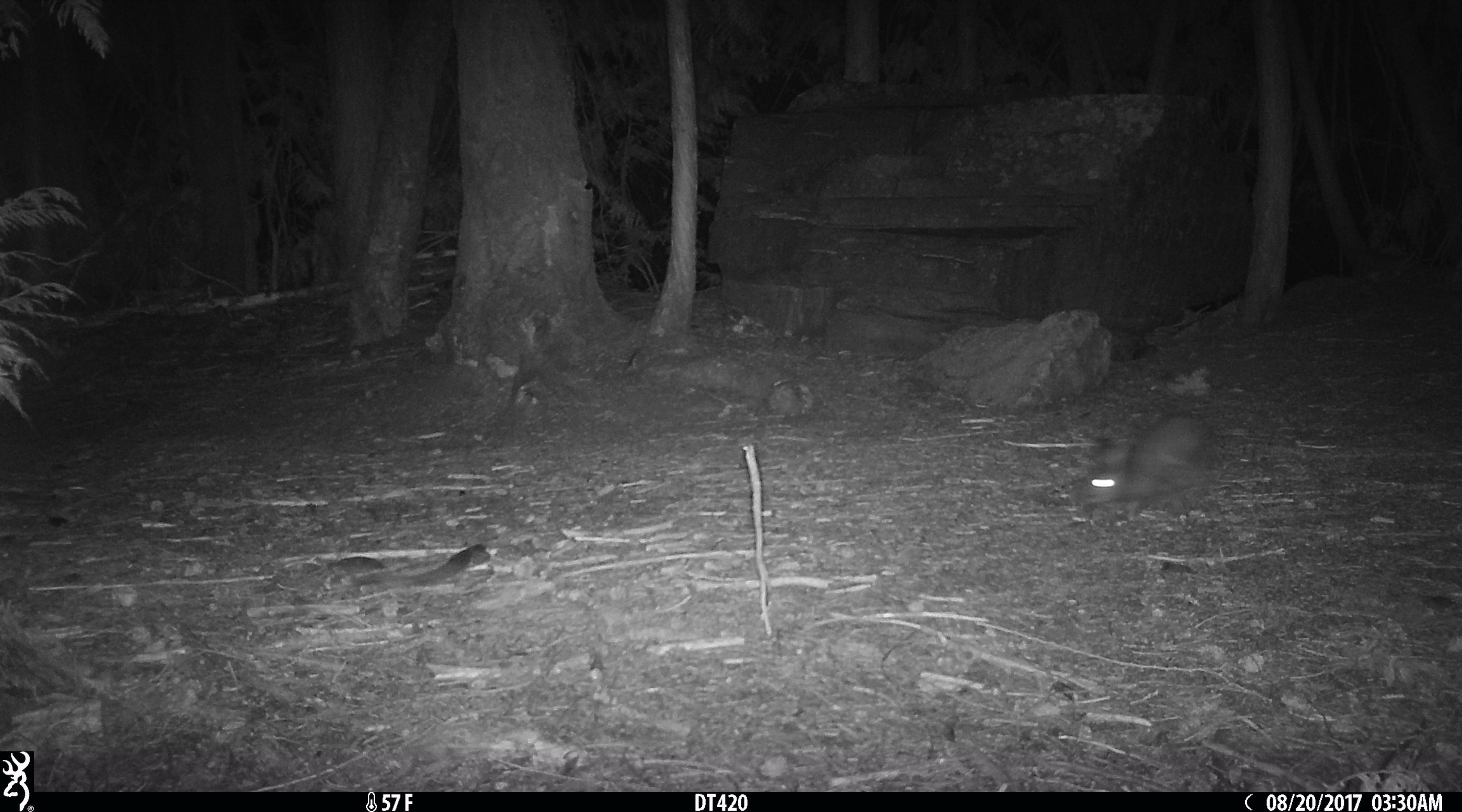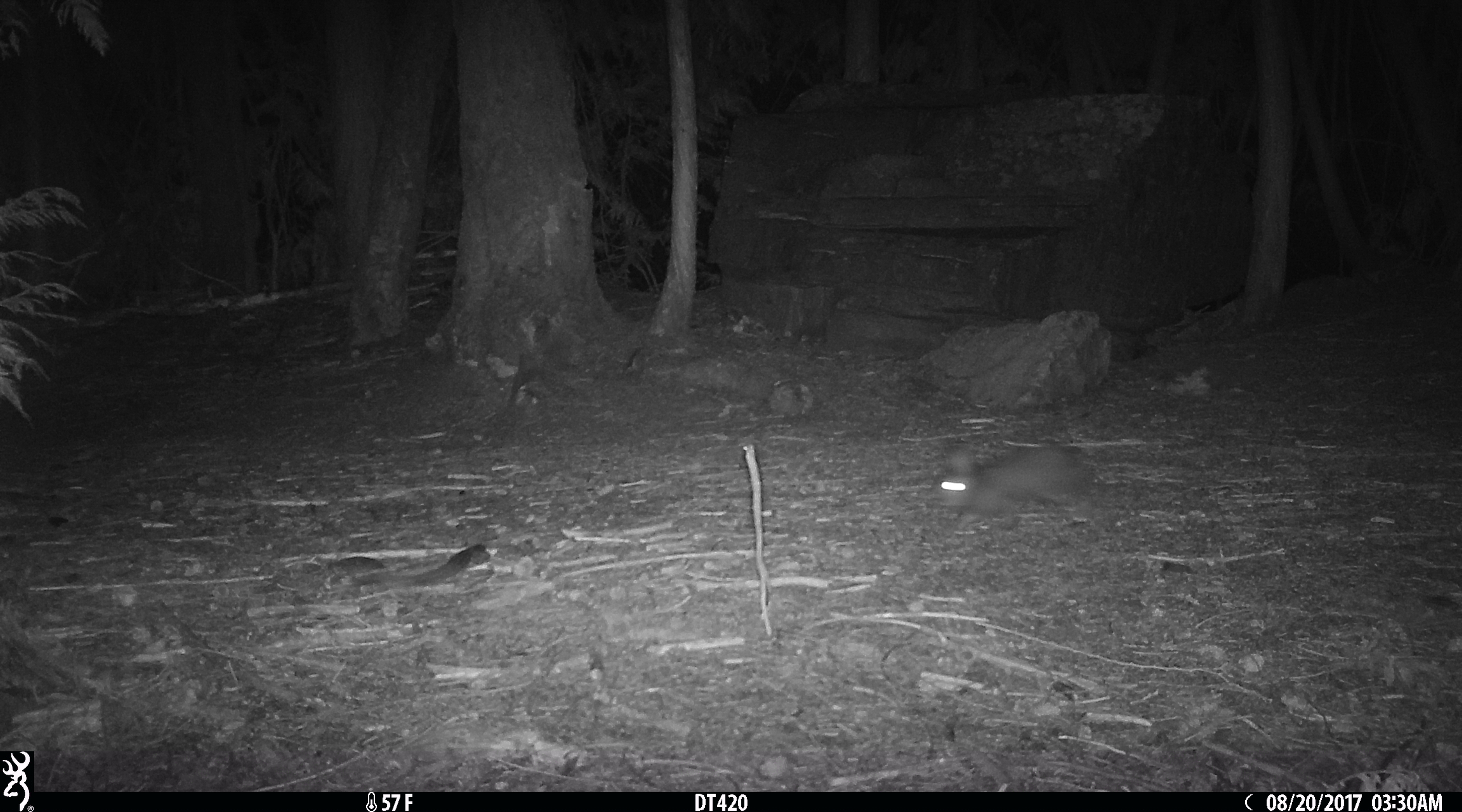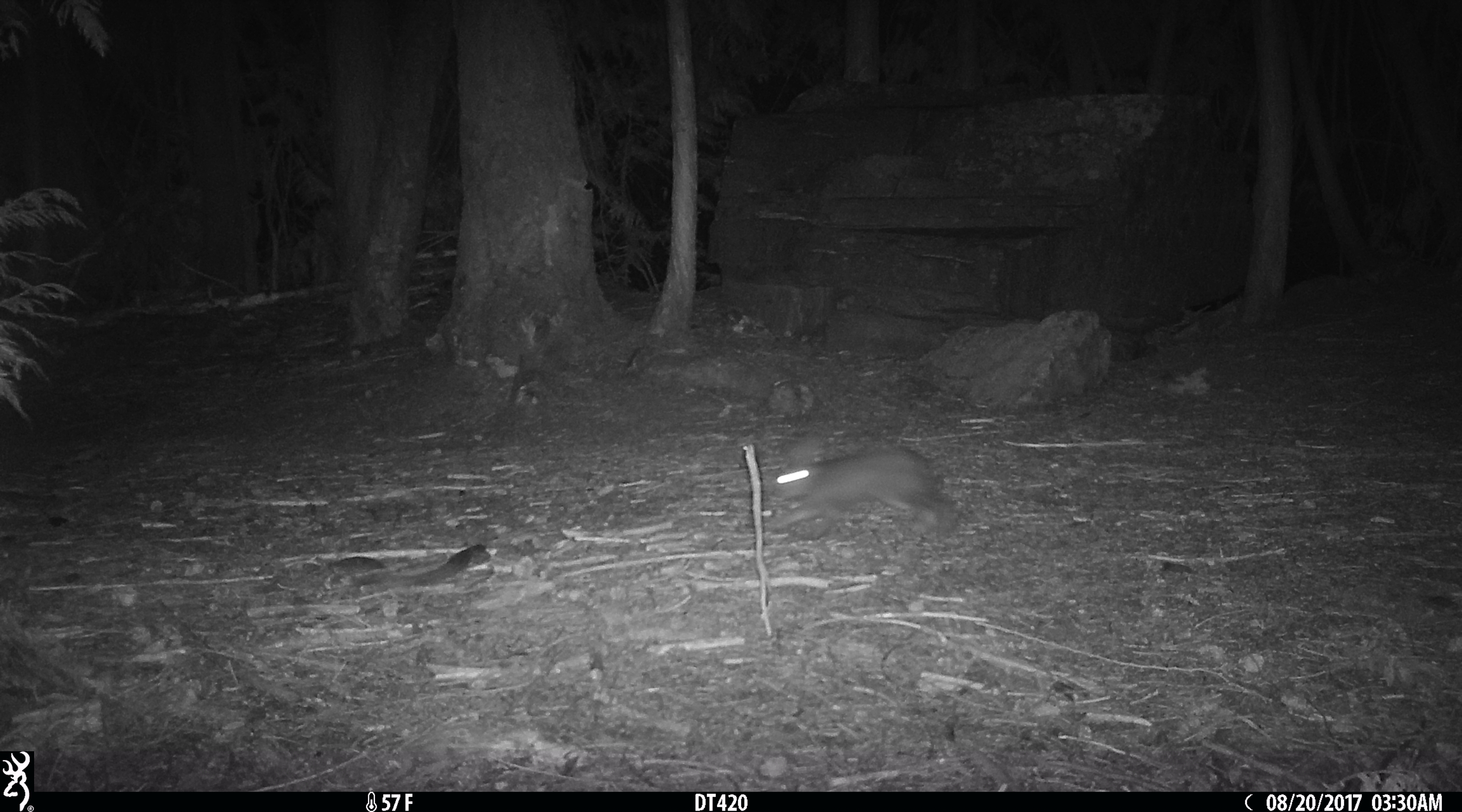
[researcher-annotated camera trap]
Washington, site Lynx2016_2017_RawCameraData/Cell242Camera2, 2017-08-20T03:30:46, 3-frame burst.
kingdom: Animalia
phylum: Chordata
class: Mammalia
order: Lagomorpha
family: Leporidae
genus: Lepus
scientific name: Lepus americanus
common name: snowshoe hare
Lepus americanus (snowshoe hare). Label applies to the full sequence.